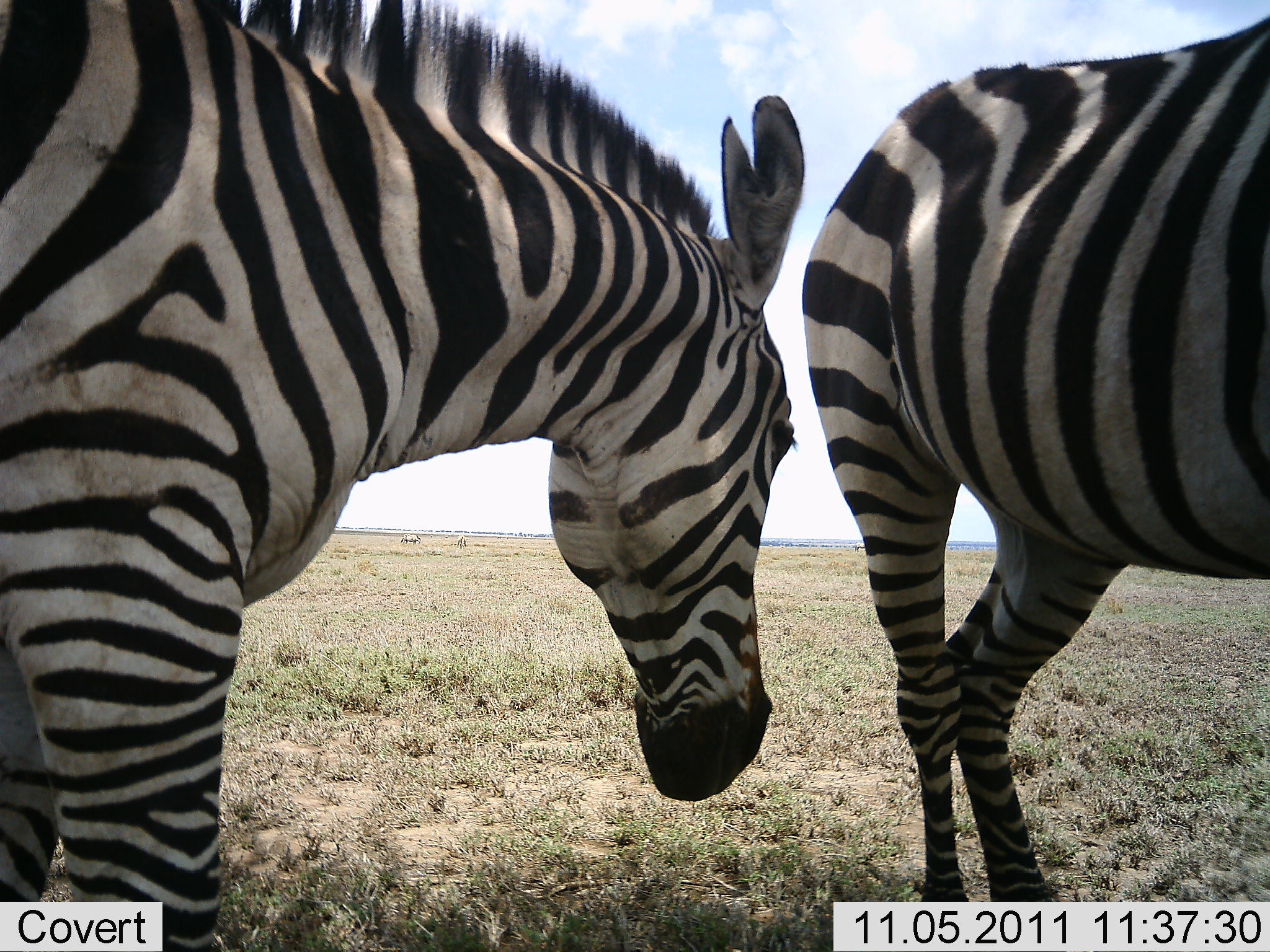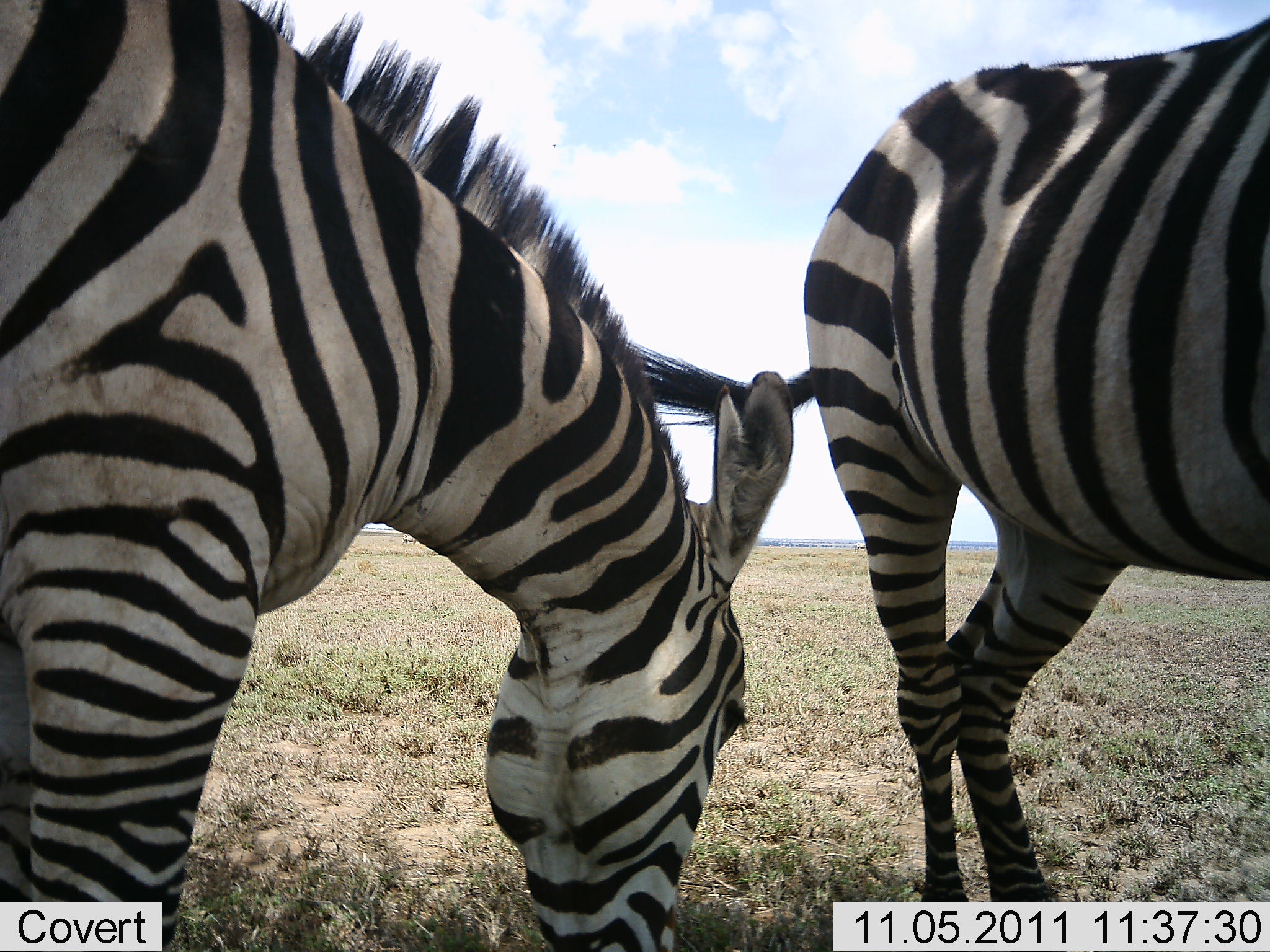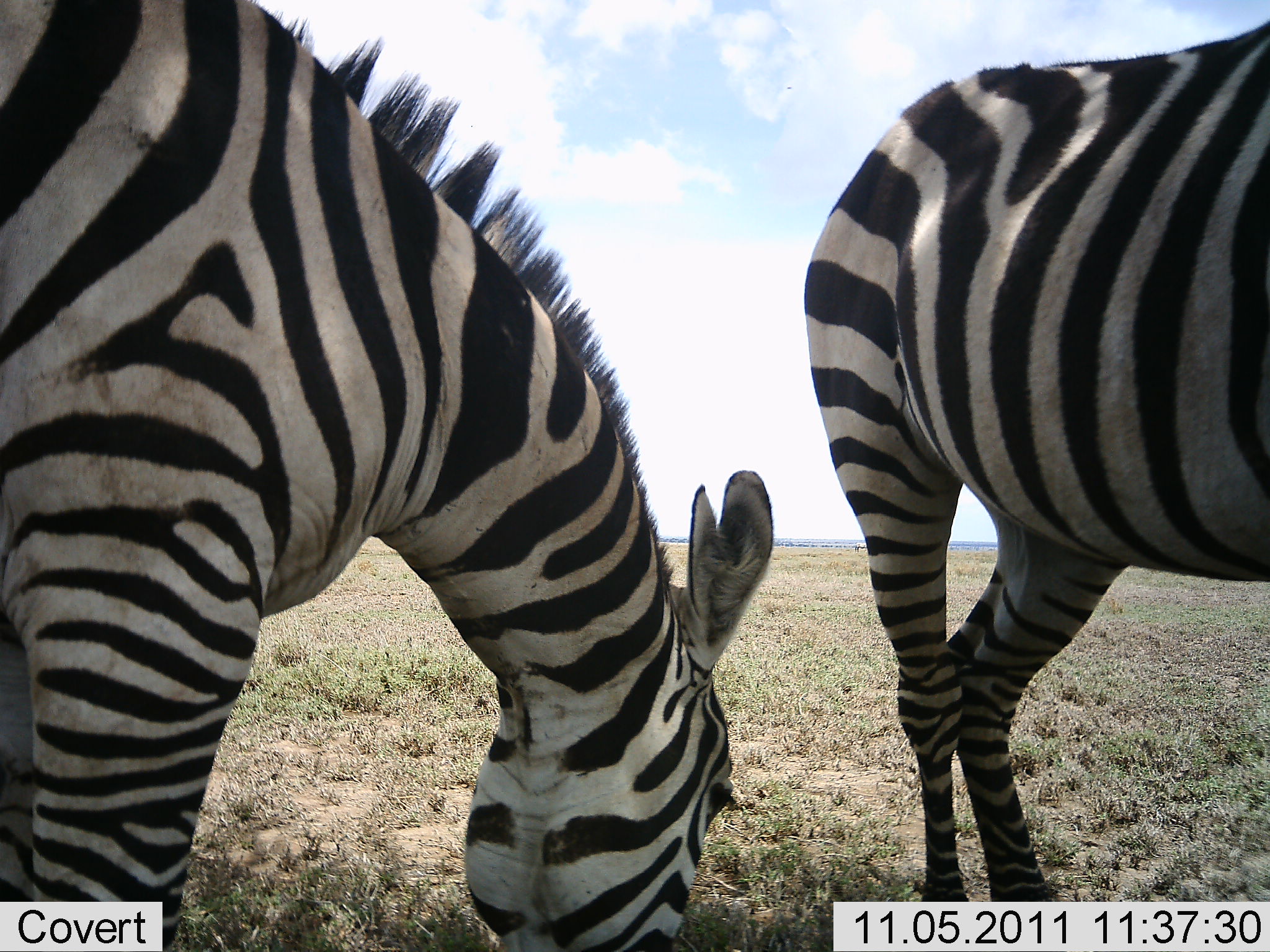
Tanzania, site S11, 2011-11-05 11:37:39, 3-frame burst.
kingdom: Animalia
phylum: Chordata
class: Mammalia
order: Perissodactyla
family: Equidae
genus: Equus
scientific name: Equus quagga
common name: plains zebra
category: zebra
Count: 2.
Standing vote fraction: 75%.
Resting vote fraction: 0%.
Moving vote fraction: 0%.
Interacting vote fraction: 17%.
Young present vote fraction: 0%.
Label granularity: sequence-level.